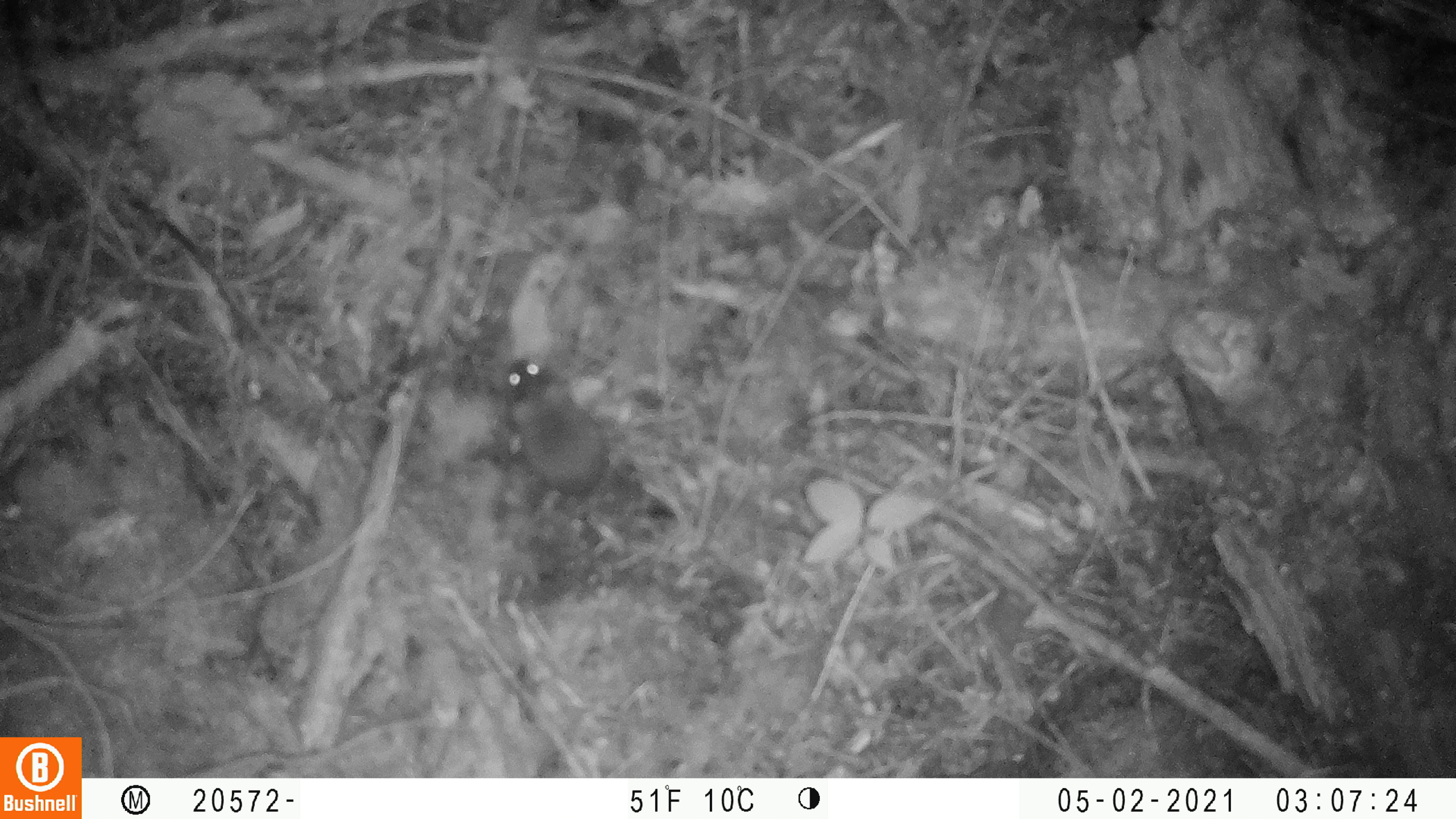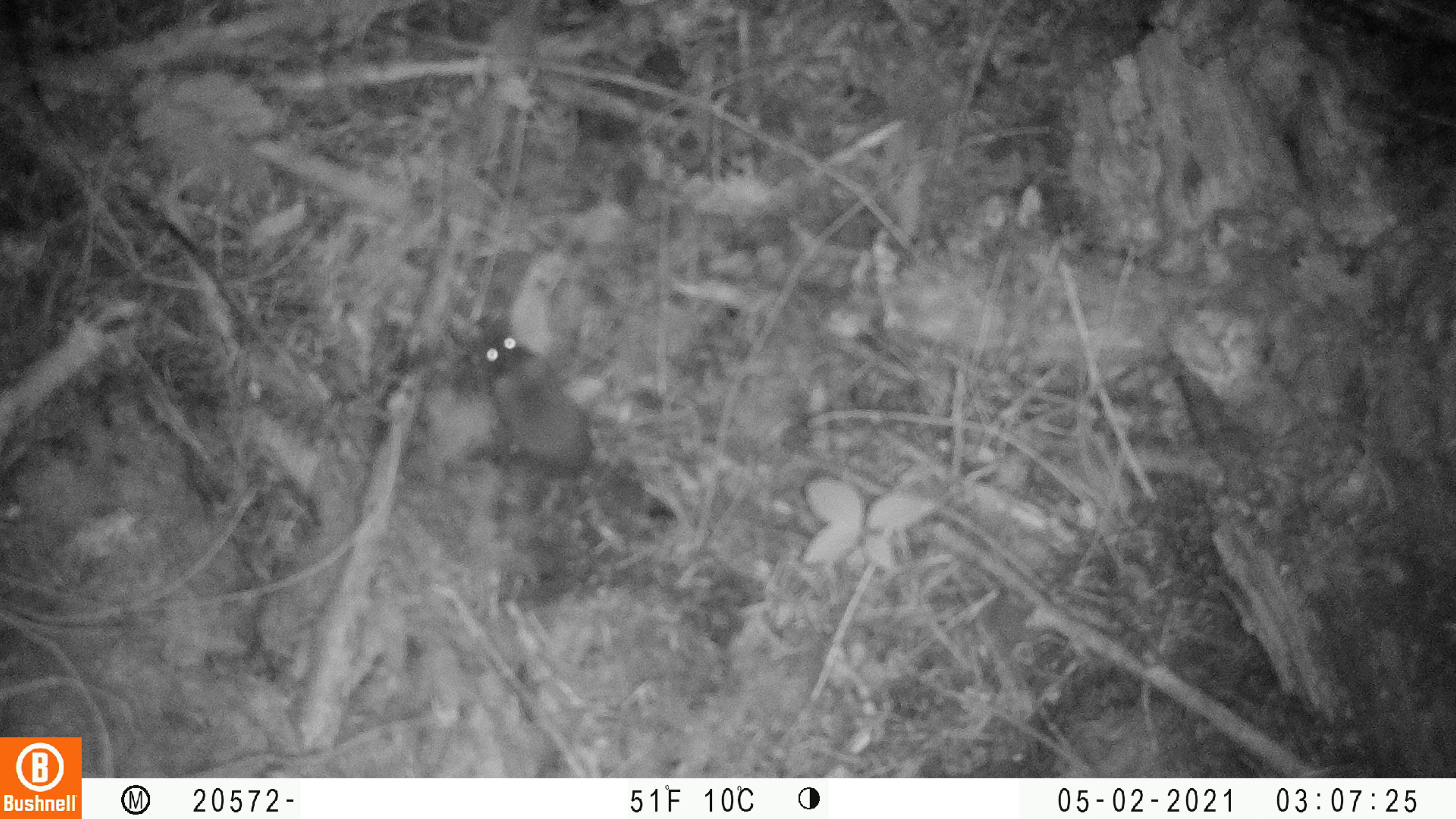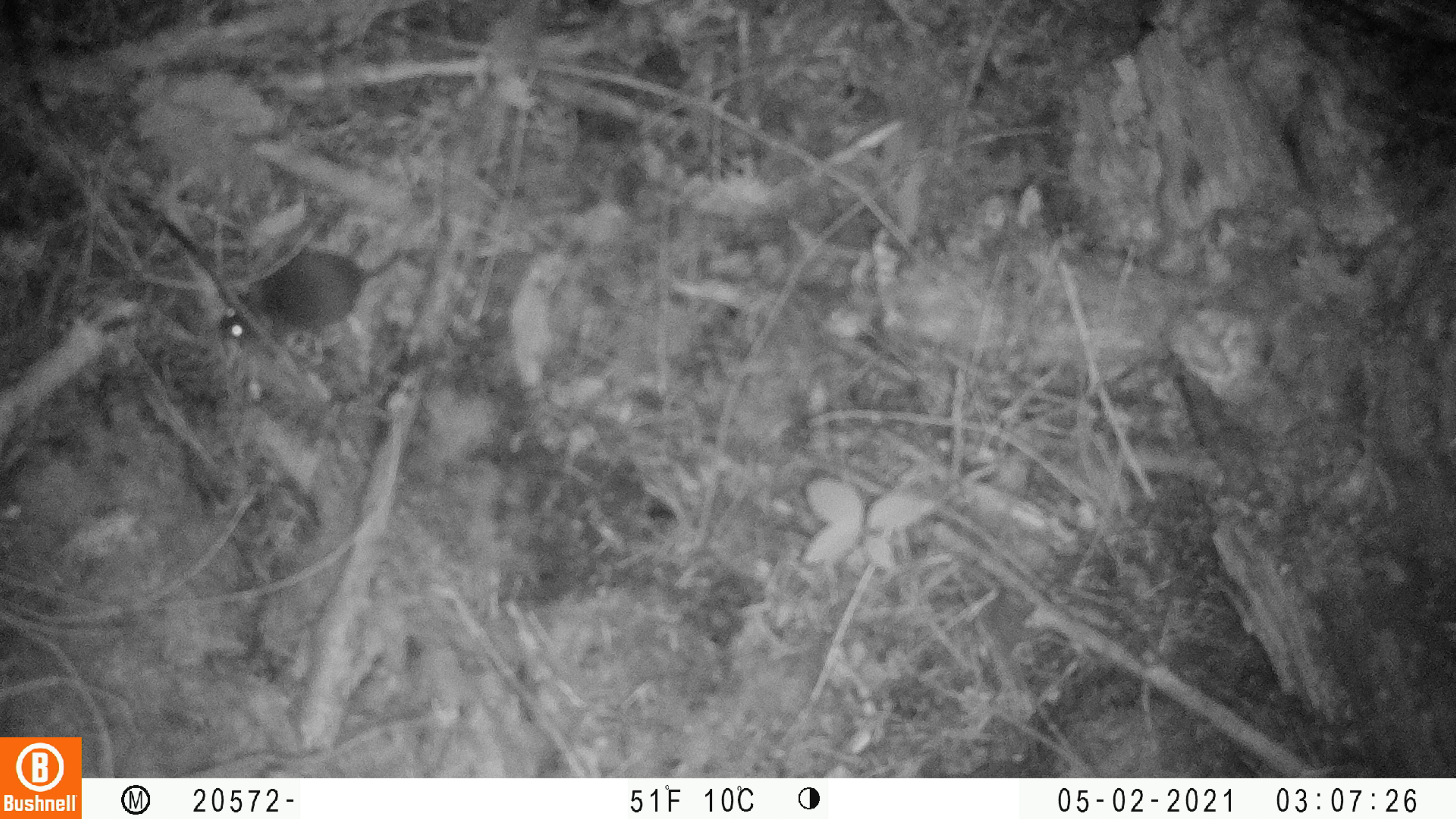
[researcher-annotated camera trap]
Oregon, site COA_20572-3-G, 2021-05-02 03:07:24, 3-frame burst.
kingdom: Animalia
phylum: Chordata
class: Mammalia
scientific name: Mammalia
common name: small mammal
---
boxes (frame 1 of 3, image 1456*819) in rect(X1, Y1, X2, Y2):
small mammal: rect(496, 355, 616, 501)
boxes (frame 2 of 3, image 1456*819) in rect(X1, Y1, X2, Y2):
small mammal: rect(474, 317, 604, 487)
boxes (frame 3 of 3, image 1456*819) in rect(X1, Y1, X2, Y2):
small mammal: rect(212, 245, 402, 348)